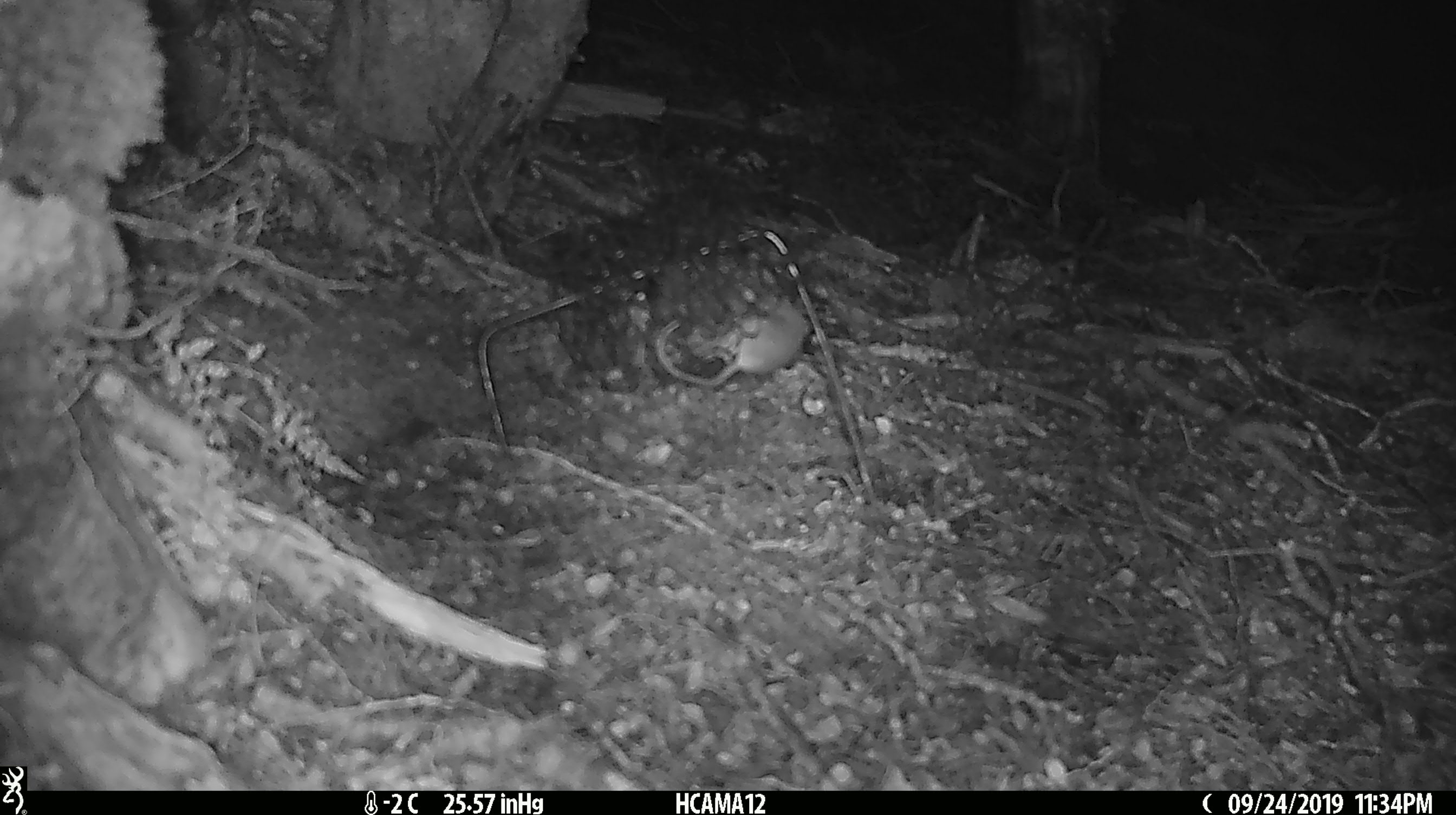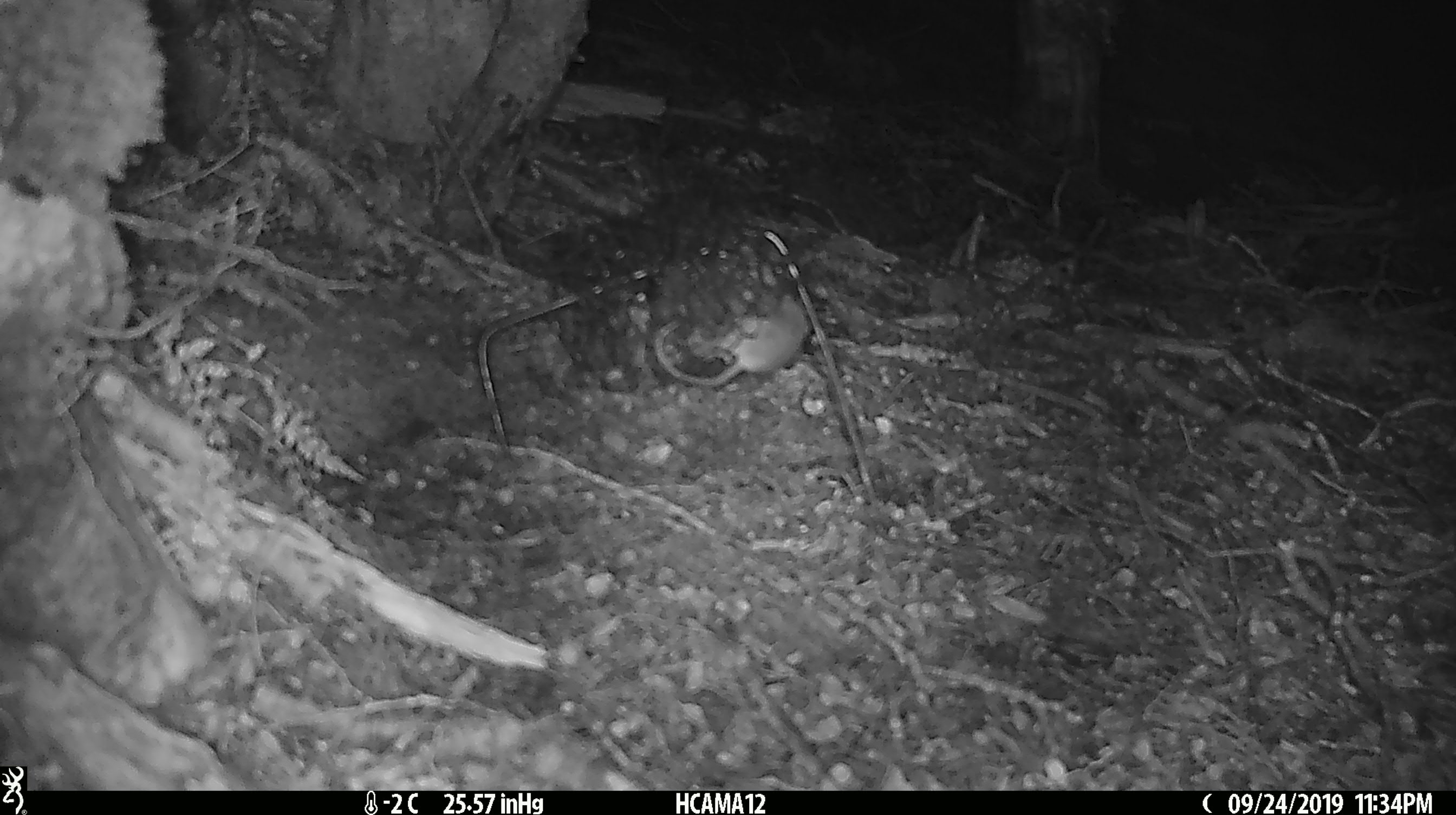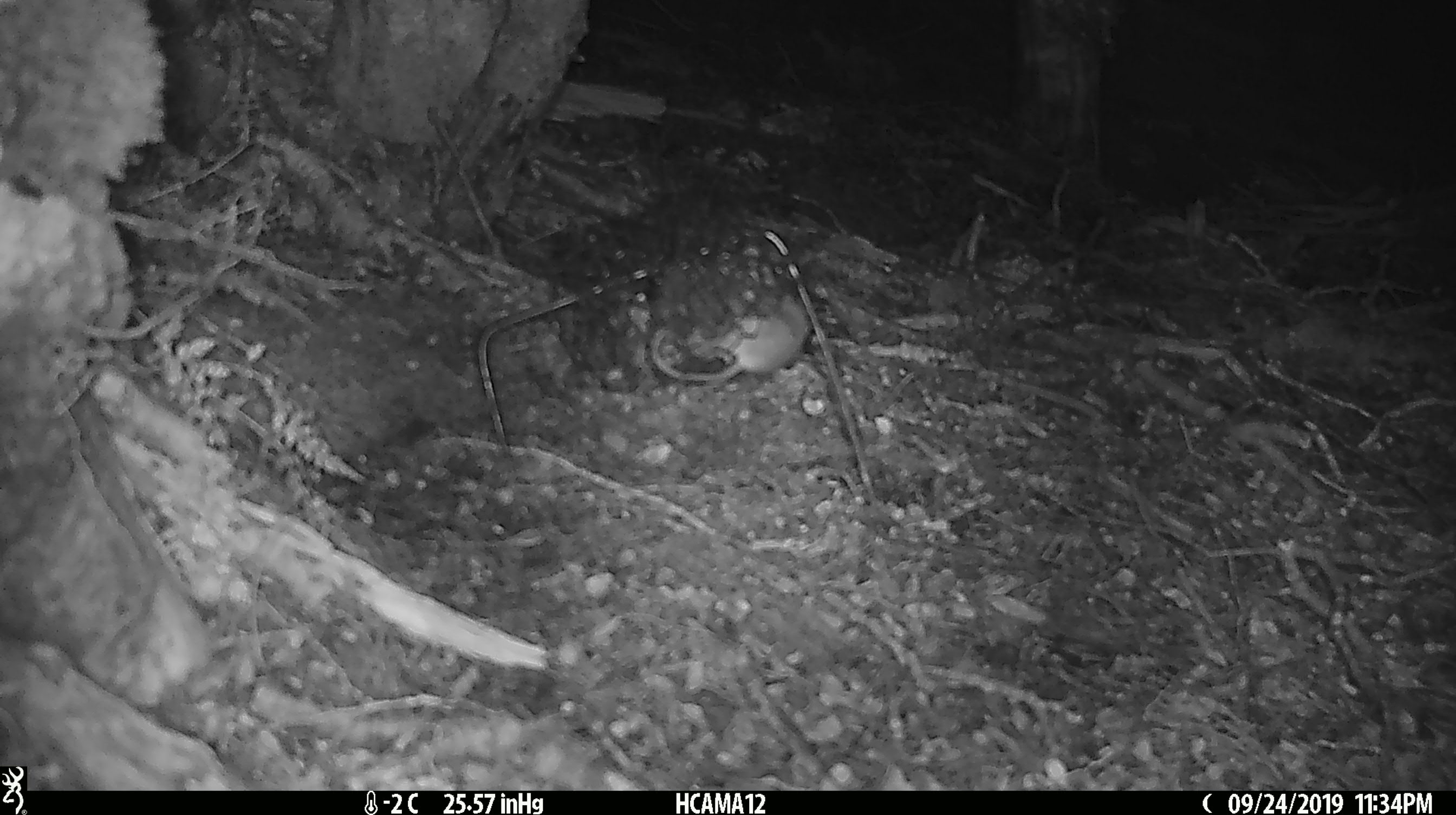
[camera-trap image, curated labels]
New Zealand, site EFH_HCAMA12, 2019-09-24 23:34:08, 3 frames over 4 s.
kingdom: Animalia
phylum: Chordata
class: Mammalia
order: Rodentia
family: Muridae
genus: Mus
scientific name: Mus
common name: mouse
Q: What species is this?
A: Mouse (Mus).